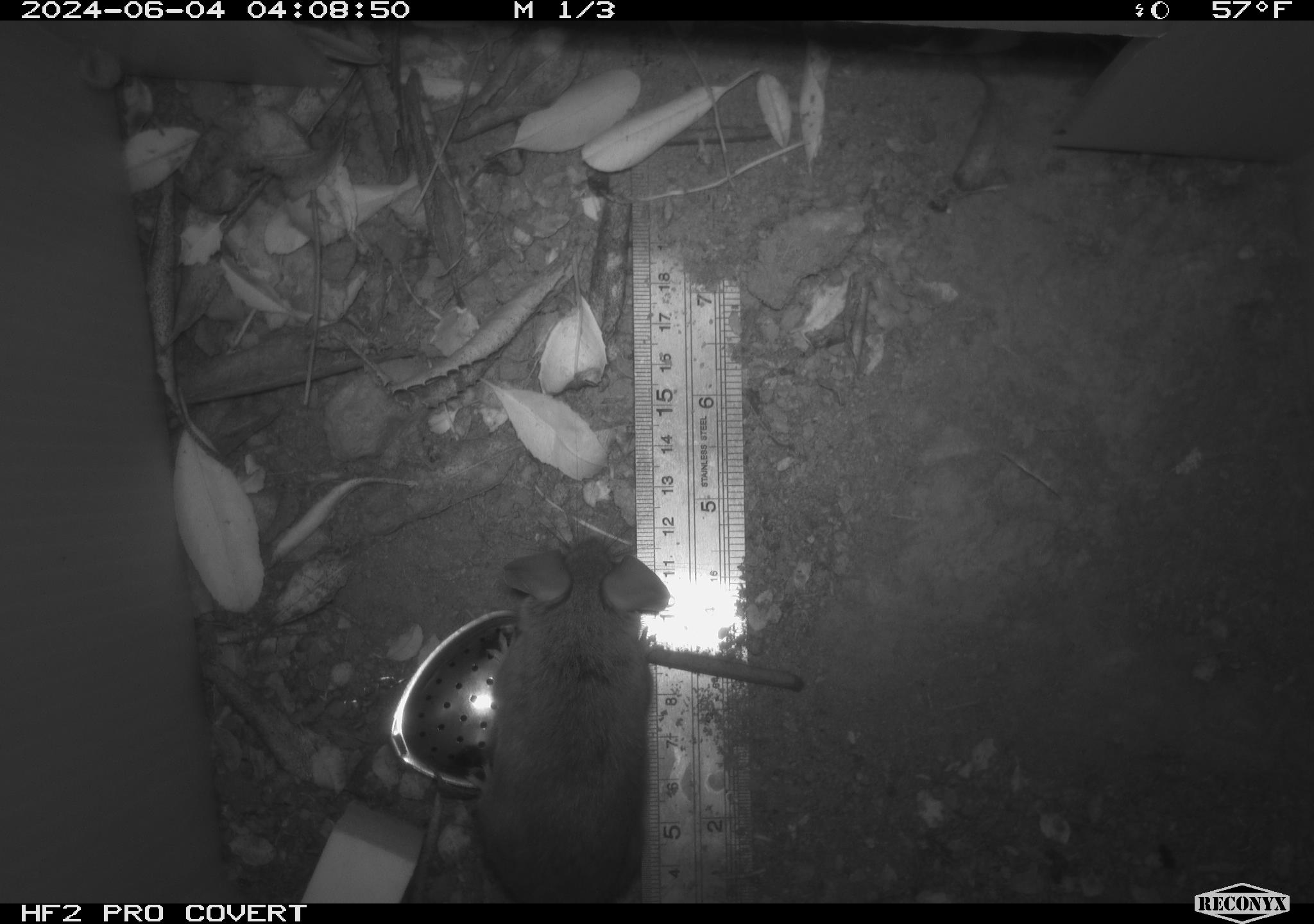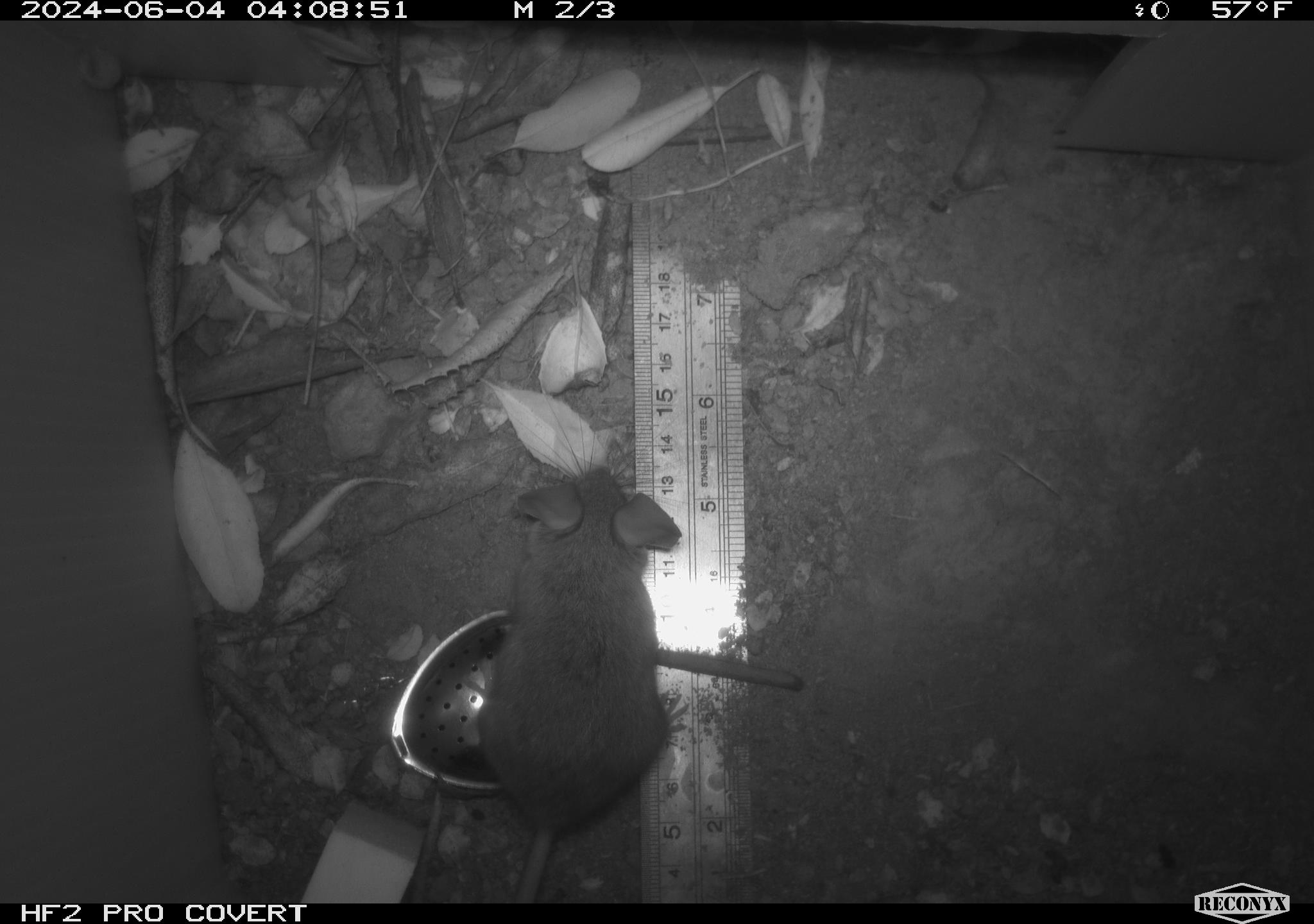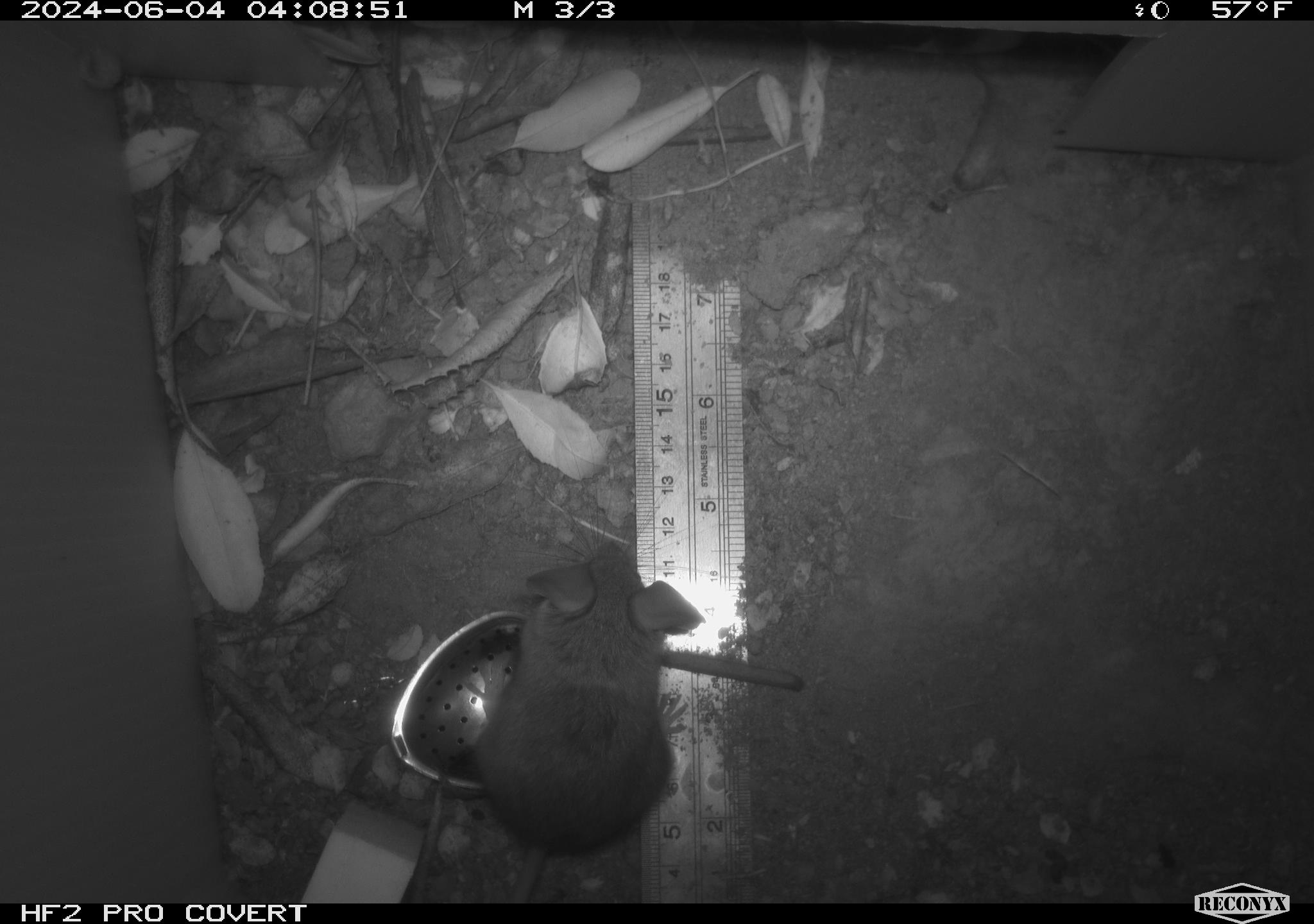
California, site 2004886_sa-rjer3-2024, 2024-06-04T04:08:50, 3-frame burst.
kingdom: Animalia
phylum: Chordata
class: Mammalia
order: Rodentia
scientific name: Rodentia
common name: mouse species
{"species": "mouse species (Rodentia)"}